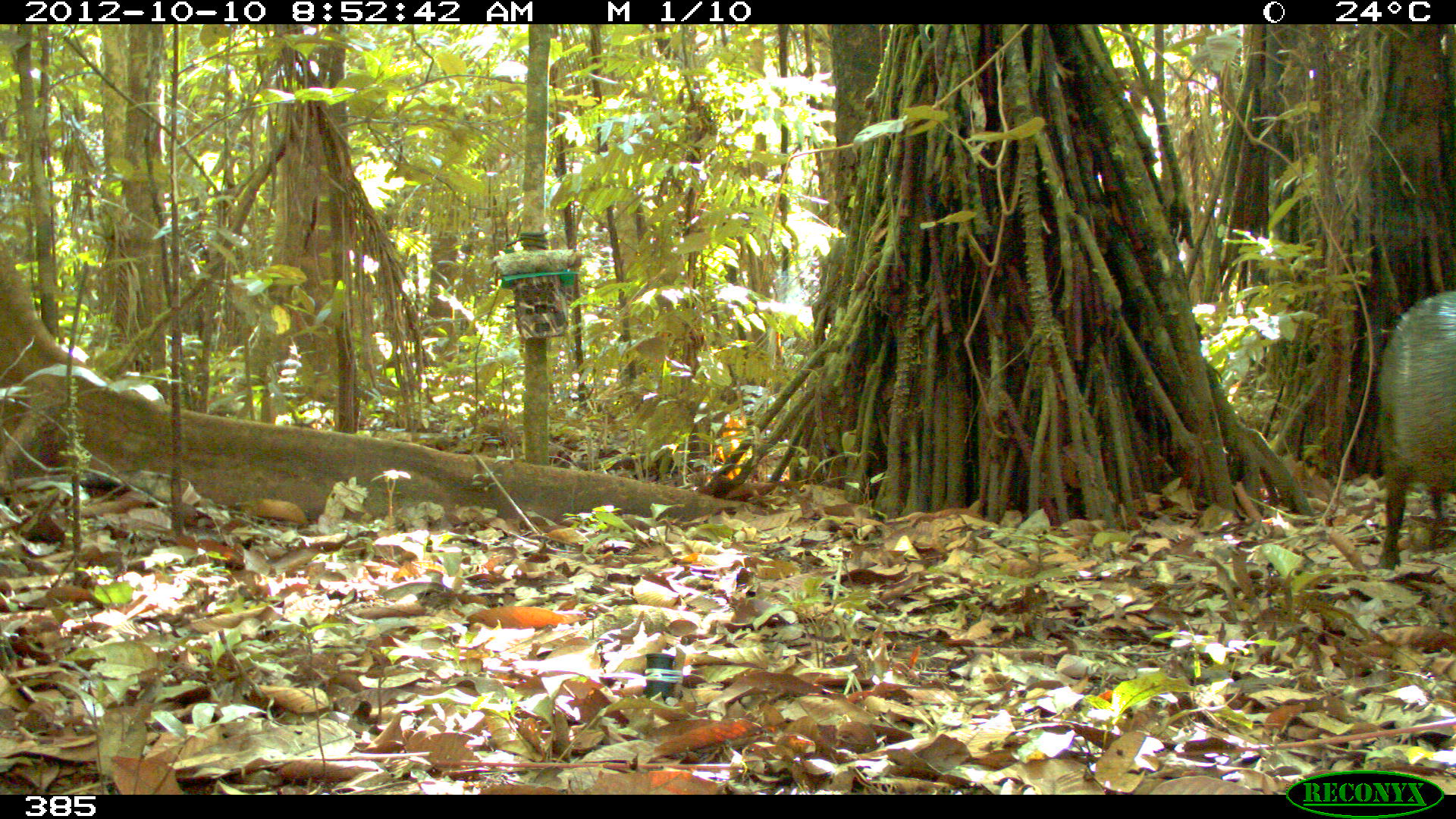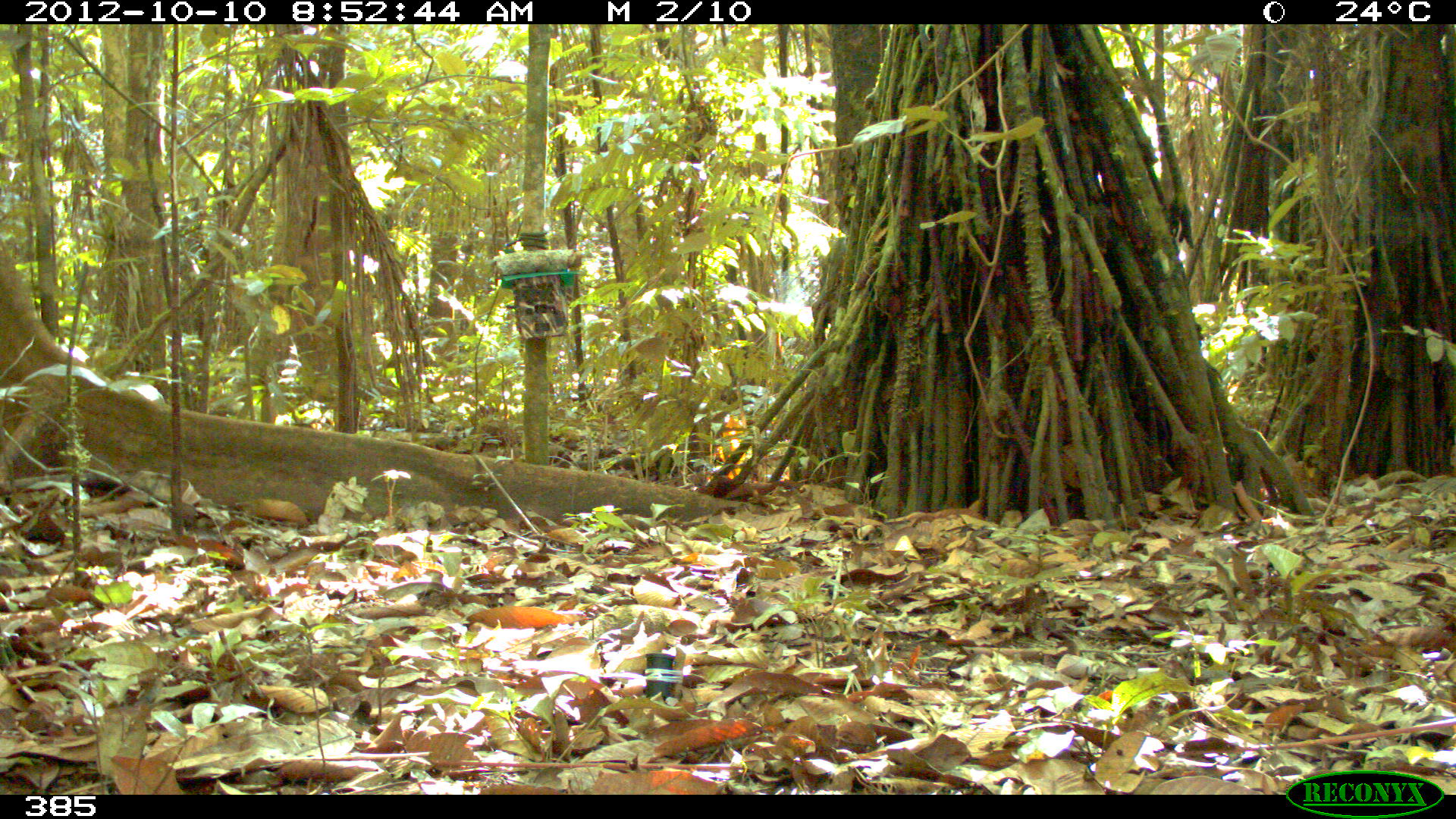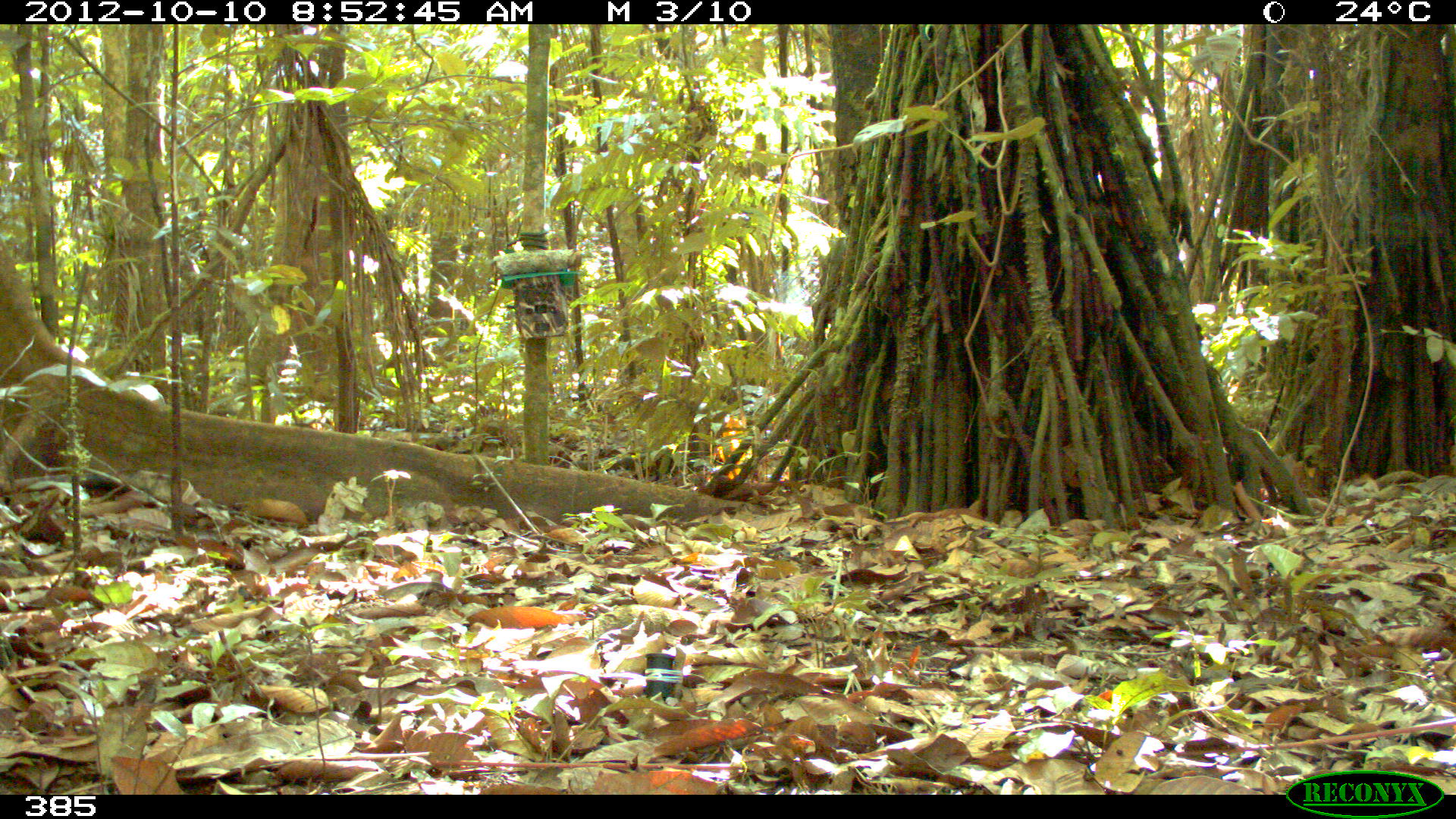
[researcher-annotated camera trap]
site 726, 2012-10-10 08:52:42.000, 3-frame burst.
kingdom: Animalia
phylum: Chordata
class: Mammalia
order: Artiodactyla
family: Tayassuidae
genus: Pecari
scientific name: Pecari tajacu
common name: collared peccary